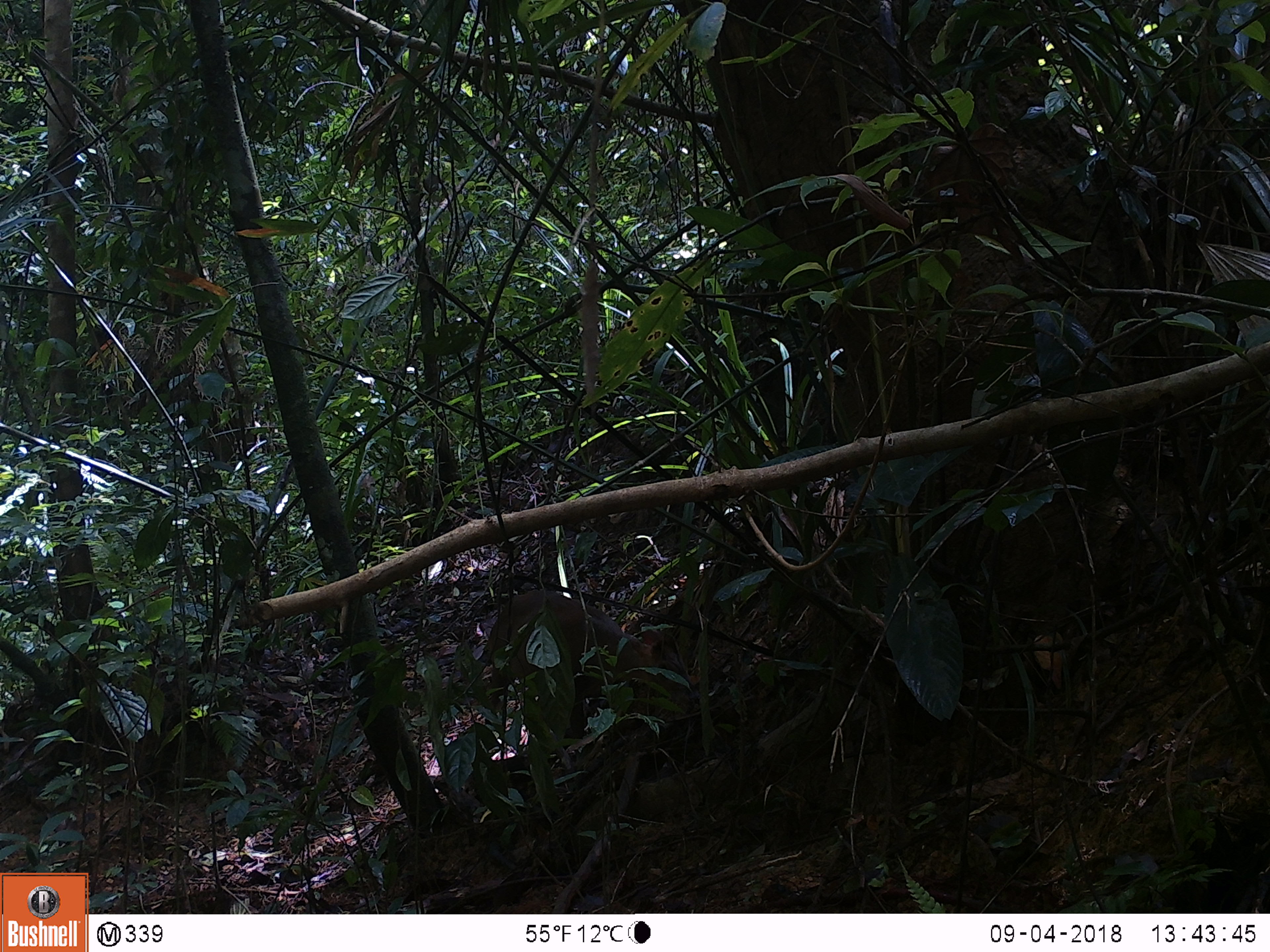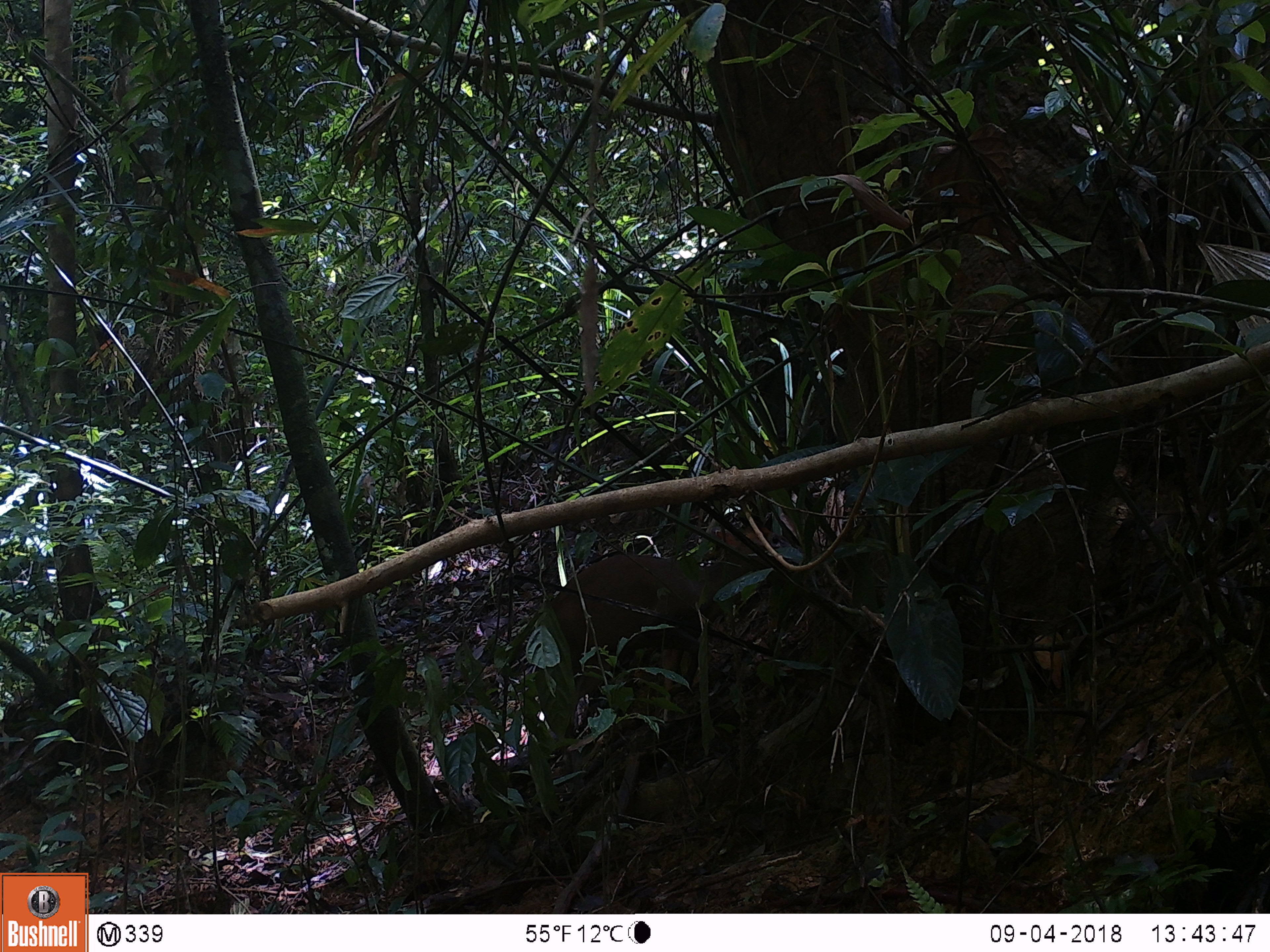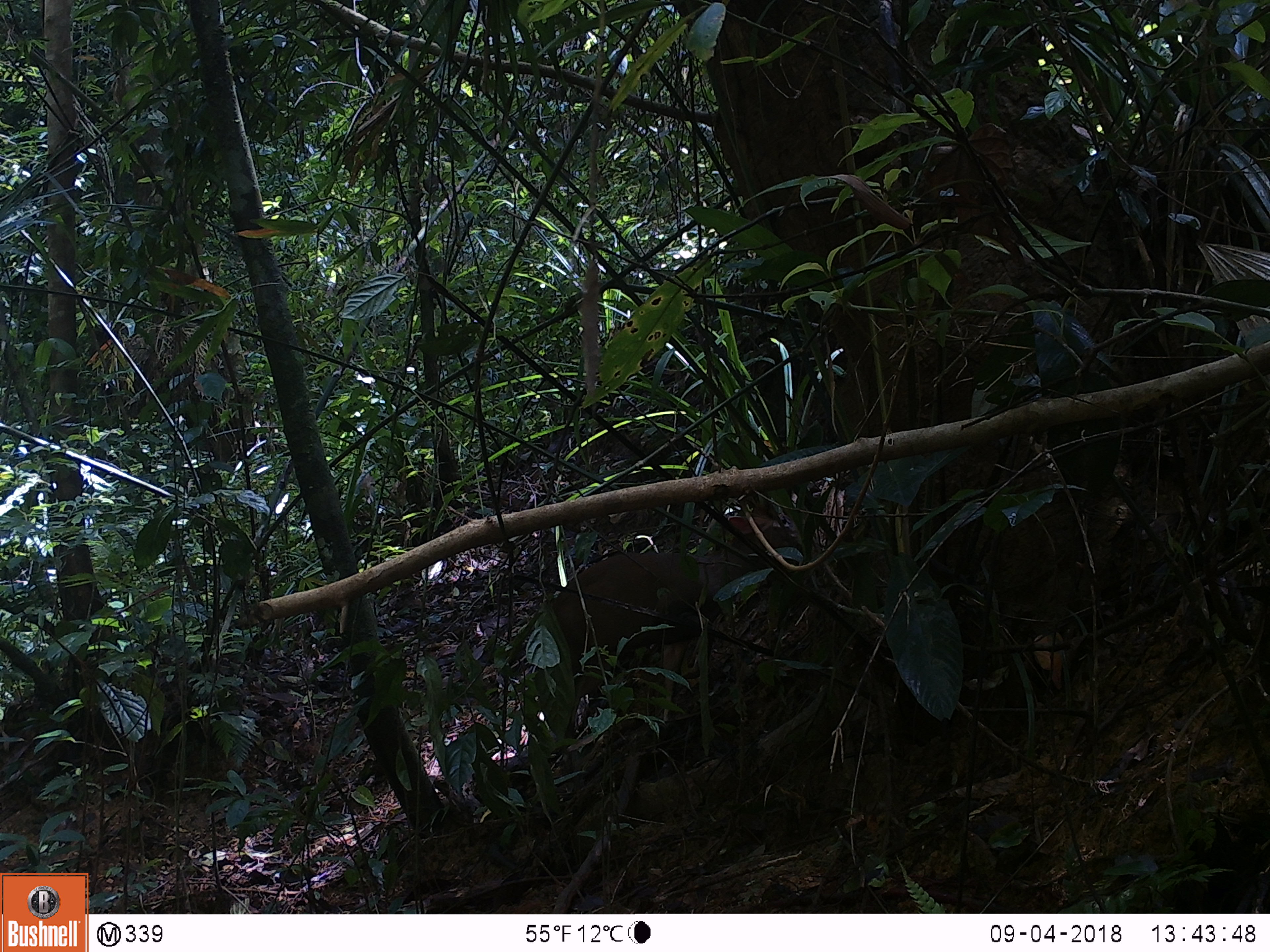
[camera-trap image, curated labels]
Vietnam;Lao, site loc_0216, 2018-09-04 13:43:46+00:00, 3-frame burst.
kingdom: Animalia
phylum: Chordata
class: Mammalia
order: Artiodactyla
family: Cervidae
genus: Muntiacus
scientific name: Muntiacus rooseveltorum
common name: roosevelt's muntjac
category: roosevelts muntjac group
Roosevelts muntjac group (roosevelt's muntjac) (Muntiacus rooseveltorum). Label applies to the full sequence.